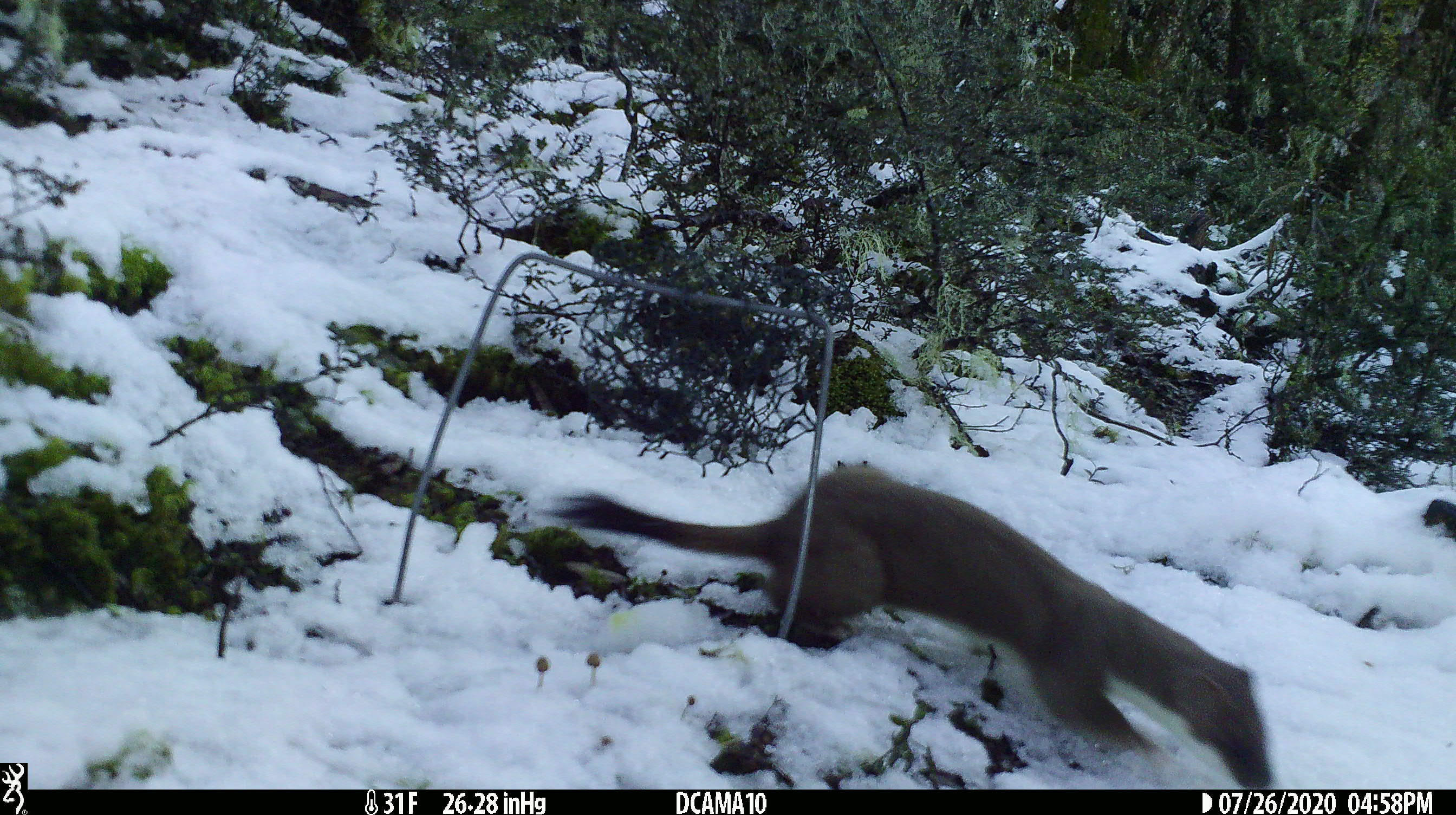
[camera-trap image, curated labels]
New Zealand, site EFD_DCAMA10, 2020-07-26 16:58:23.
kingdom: Animalia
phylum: Chordata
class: Mammalia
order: Carnivora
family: Mustelidae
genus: Mustela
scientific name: Mustela erminea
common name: stoat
Stoat (Mustela erminea).